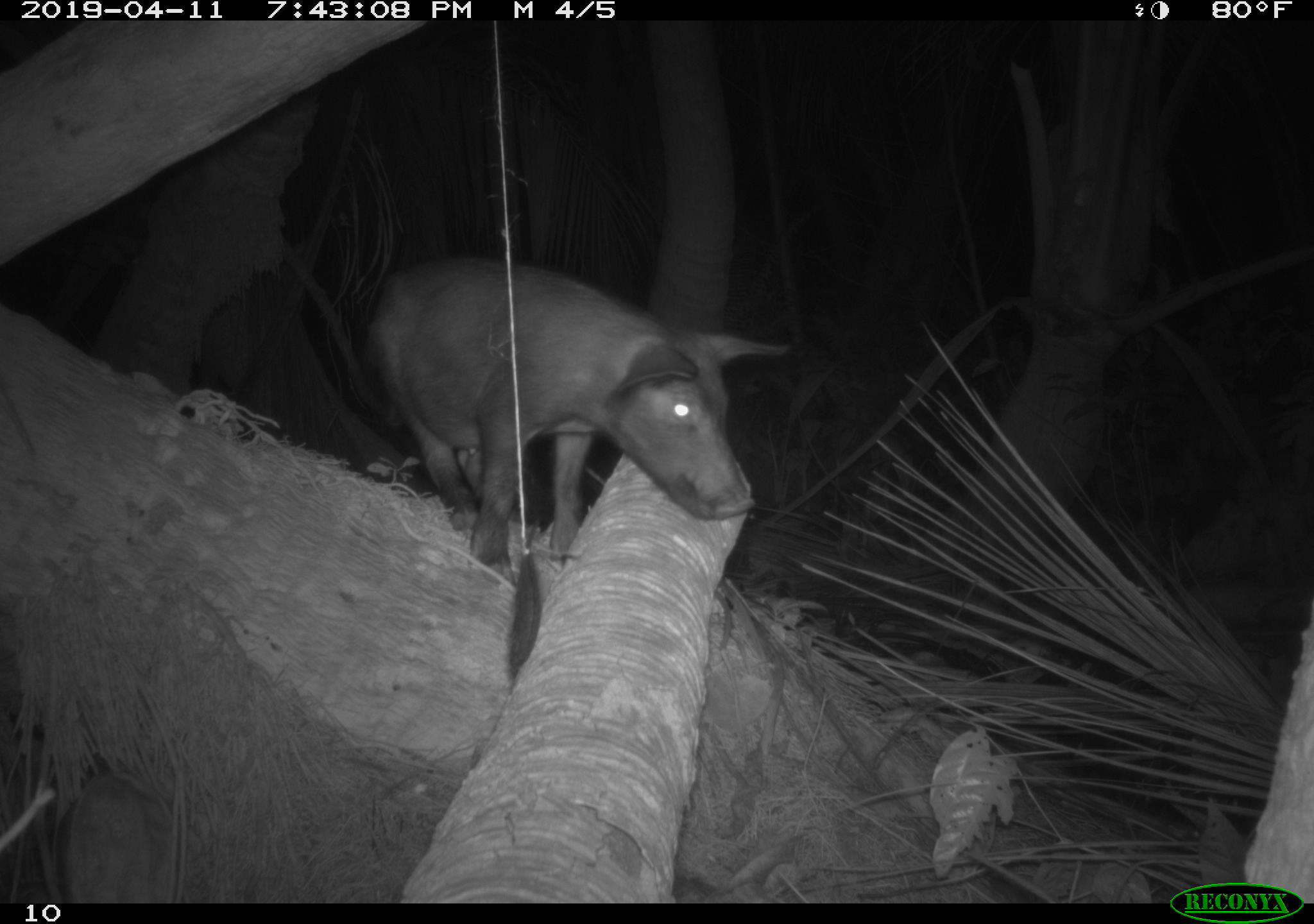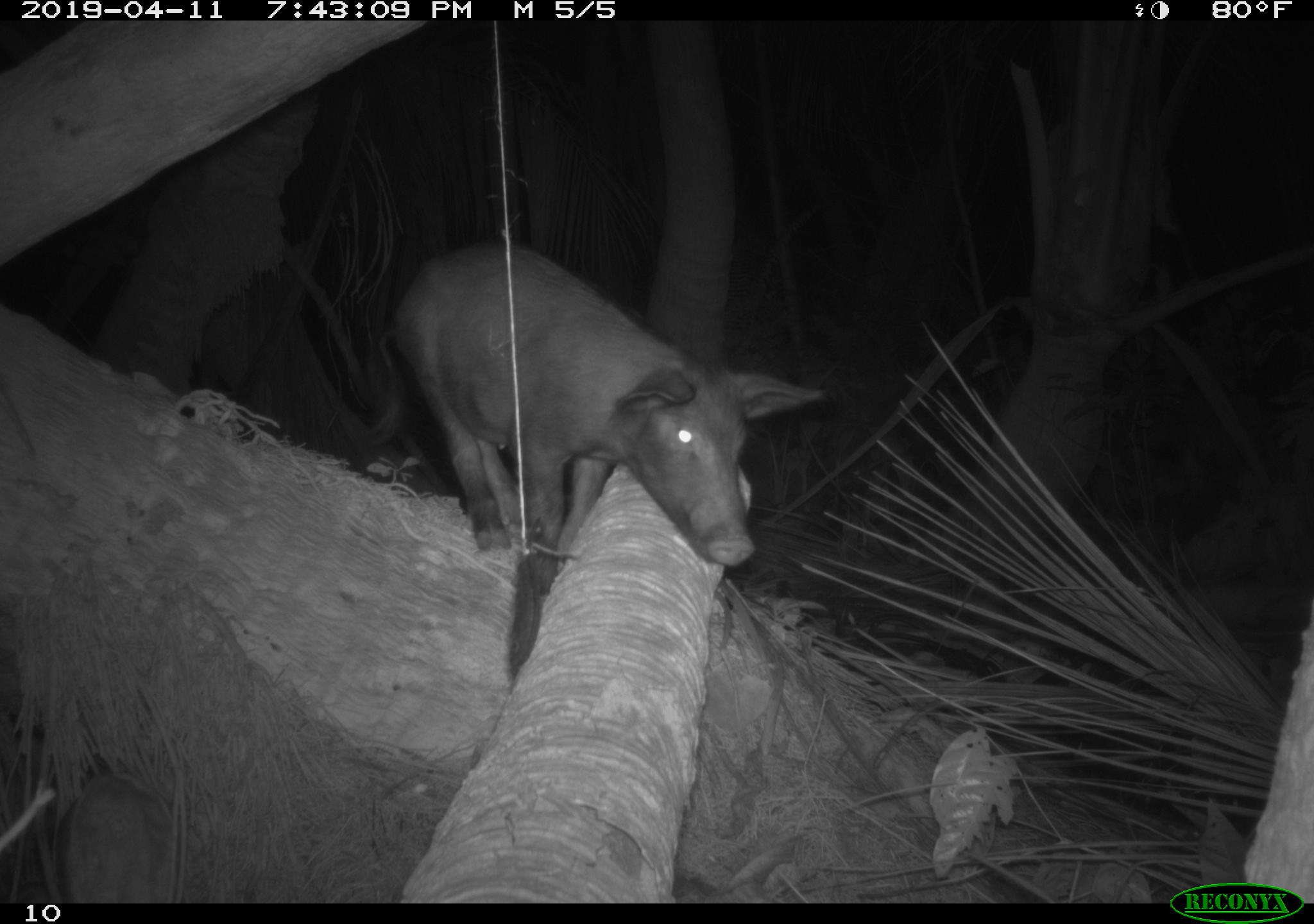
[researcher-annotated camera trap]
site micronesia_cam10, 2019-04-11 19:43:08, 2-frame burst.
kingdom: Animalia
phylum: Chordata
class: Mammalia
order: Artiodactyla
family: Suidae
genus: Sus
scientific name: Sus scrofa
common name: pig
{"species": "pig (Sus scrofa)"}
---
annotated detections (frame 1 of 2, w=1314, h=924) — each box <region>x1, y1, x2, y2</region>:
pig: <region>355, 254, 783, 573</region>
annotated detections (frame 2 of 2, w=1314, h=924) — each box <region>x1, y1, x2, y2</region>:
pig: <region>366, 245, 828, 570</region>